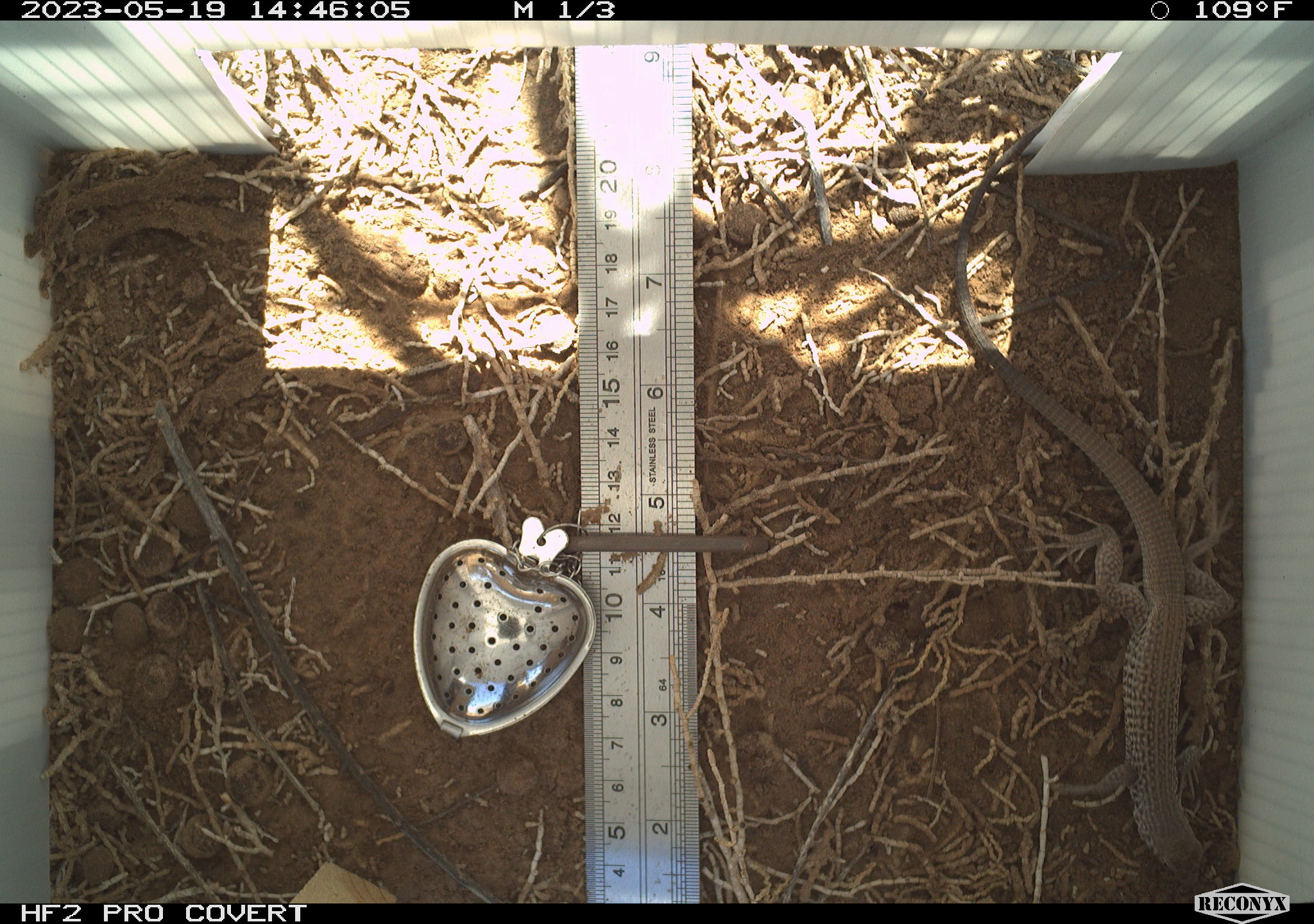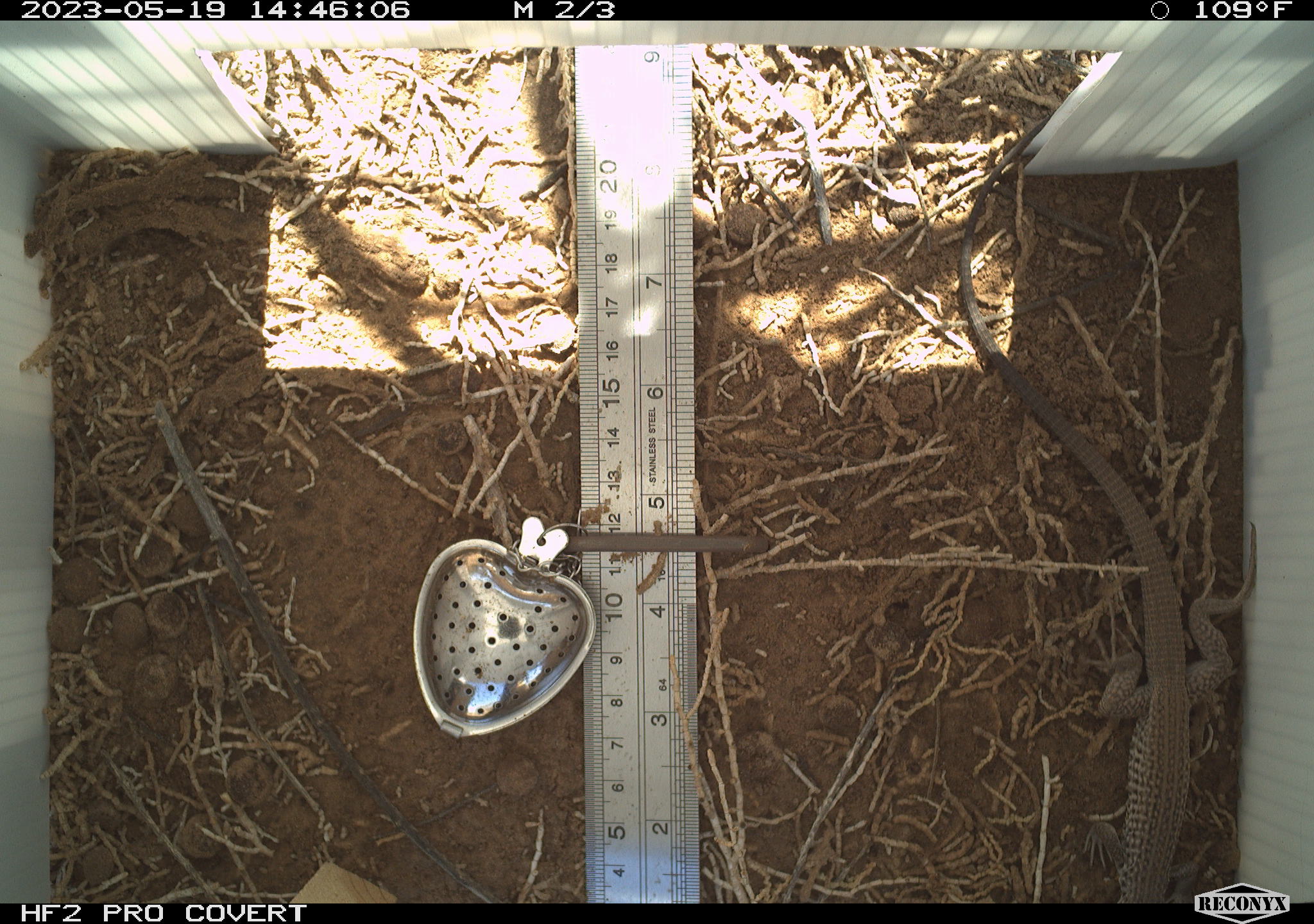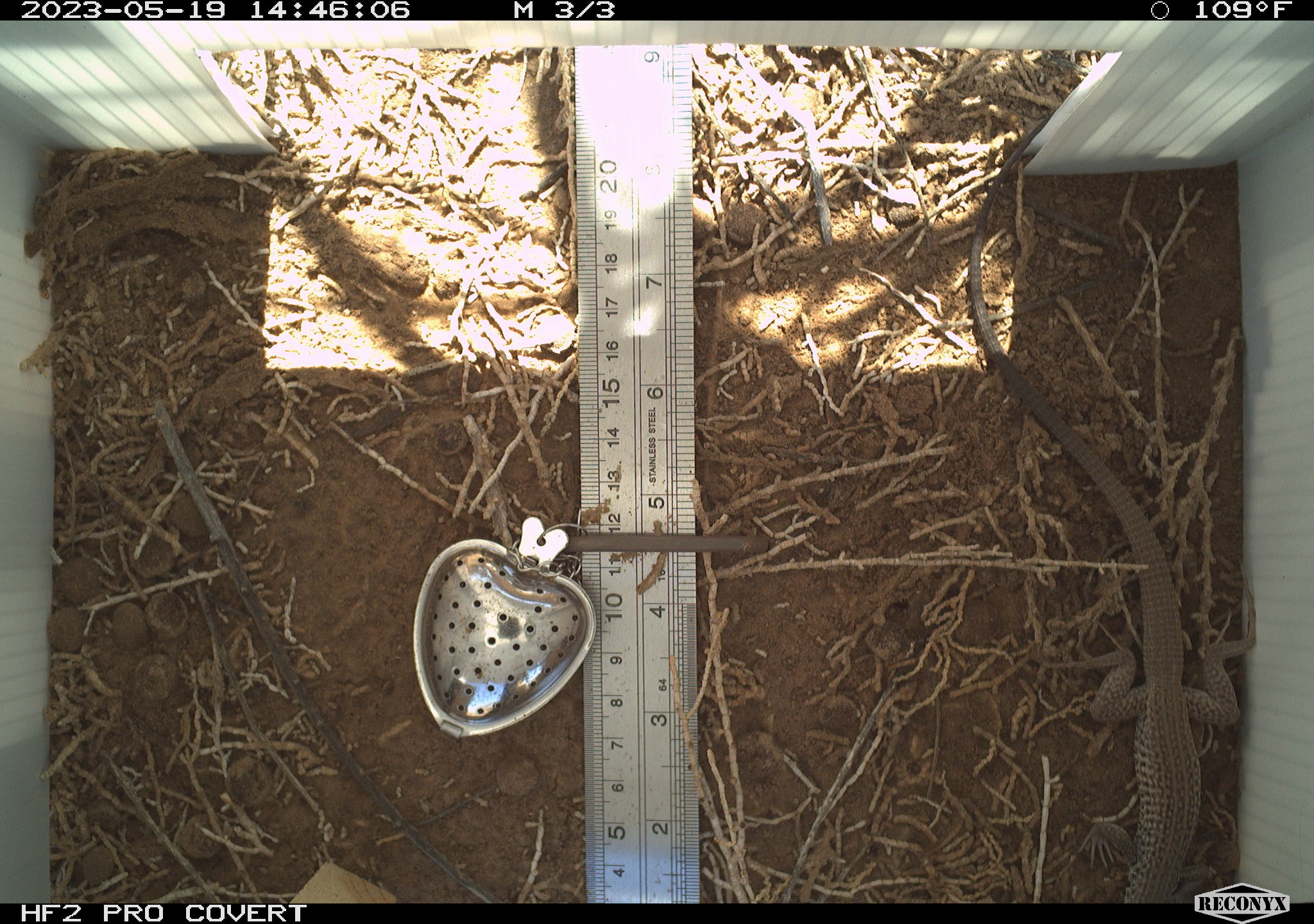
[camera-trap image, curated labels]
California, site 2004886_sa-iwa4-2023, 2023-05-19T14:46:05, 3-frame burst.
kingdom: Animalia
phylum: Chordata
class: Reptilia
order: Squamata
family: Teiidae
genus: Aspidoscelis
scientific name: Aspidoscelis tigris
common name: western whiptail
Western whiptail (Aspidoscelis tigris).